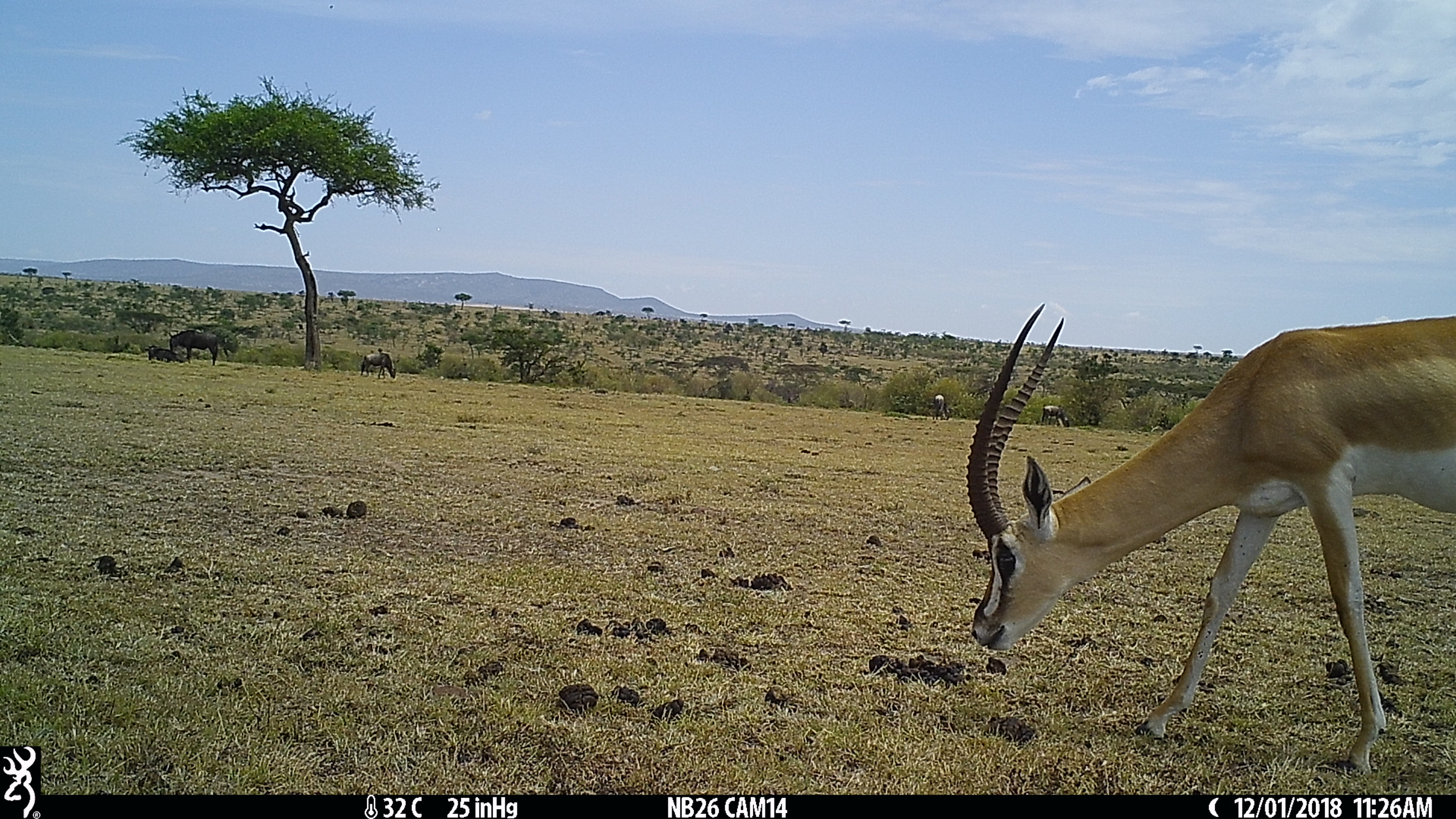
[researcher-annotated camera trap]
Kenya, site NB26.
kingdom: Animalia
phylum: Chordata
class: Mammalia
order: Artiodactyla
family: Bovidae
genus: Connochaetes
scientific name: Connochaetes taurinus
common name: blue wildebeest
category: wildebeest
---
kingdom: Animalia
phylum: Chordata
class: Mammalia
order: Artiodactyla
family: Bovidae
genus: Nanger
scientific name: Nanger granti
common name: grant's gazelle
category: gazelle grants